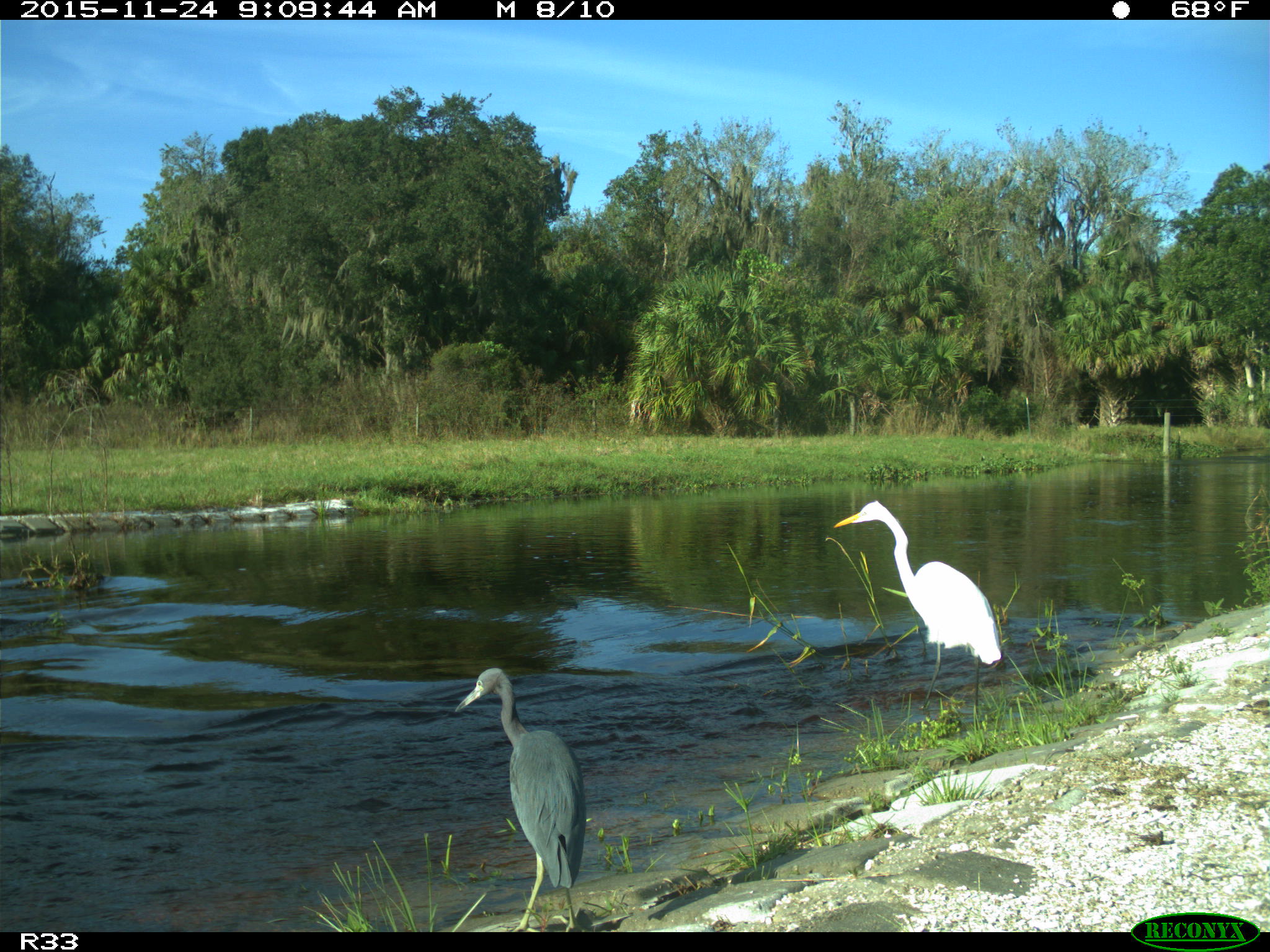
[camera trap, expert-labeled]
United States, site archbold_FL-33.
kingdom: Animalia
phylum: Chordata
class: Aves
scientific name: Aves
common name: birds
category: unidentified bird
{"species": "unidentified bird (birds) (Aves)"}